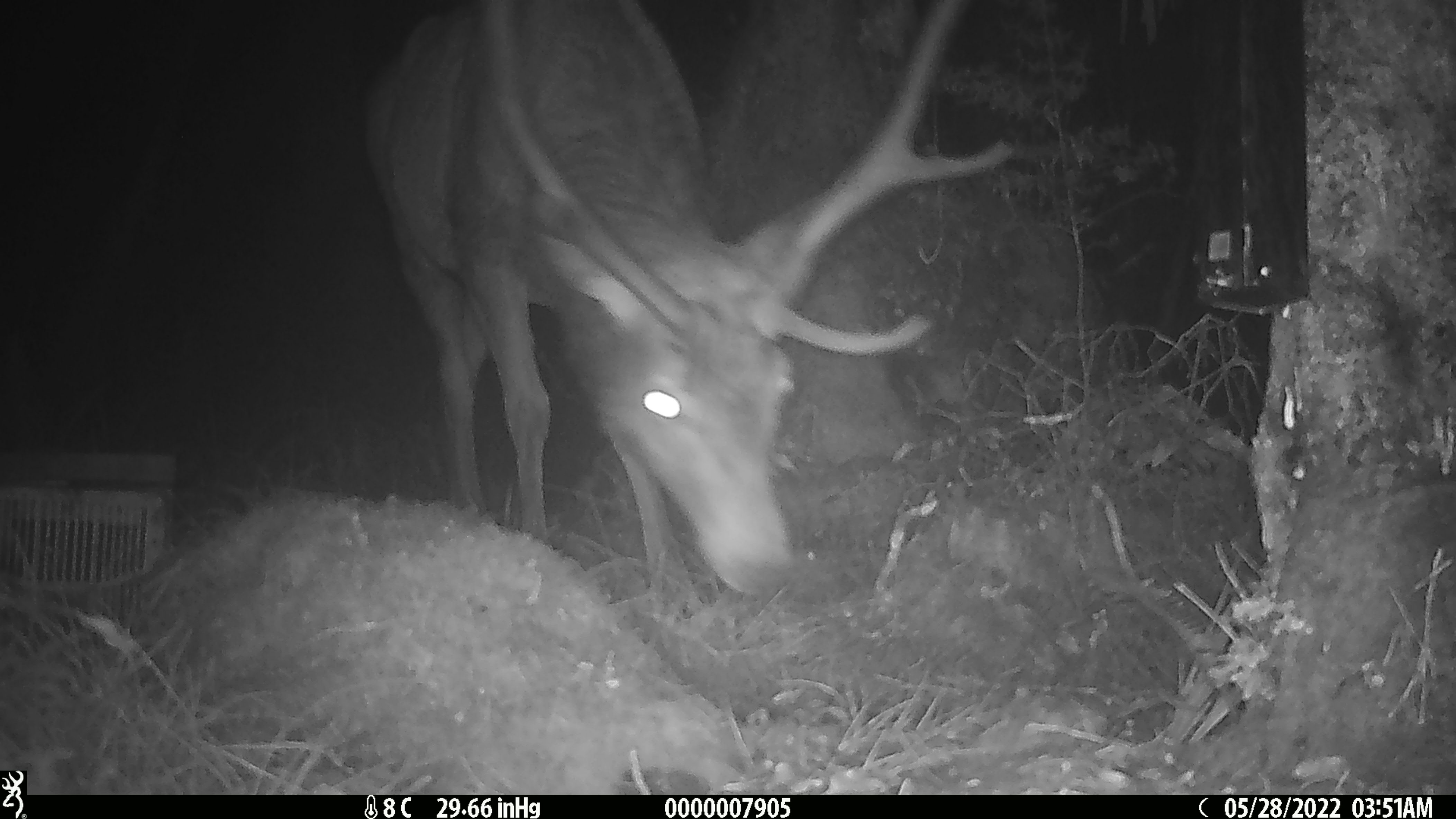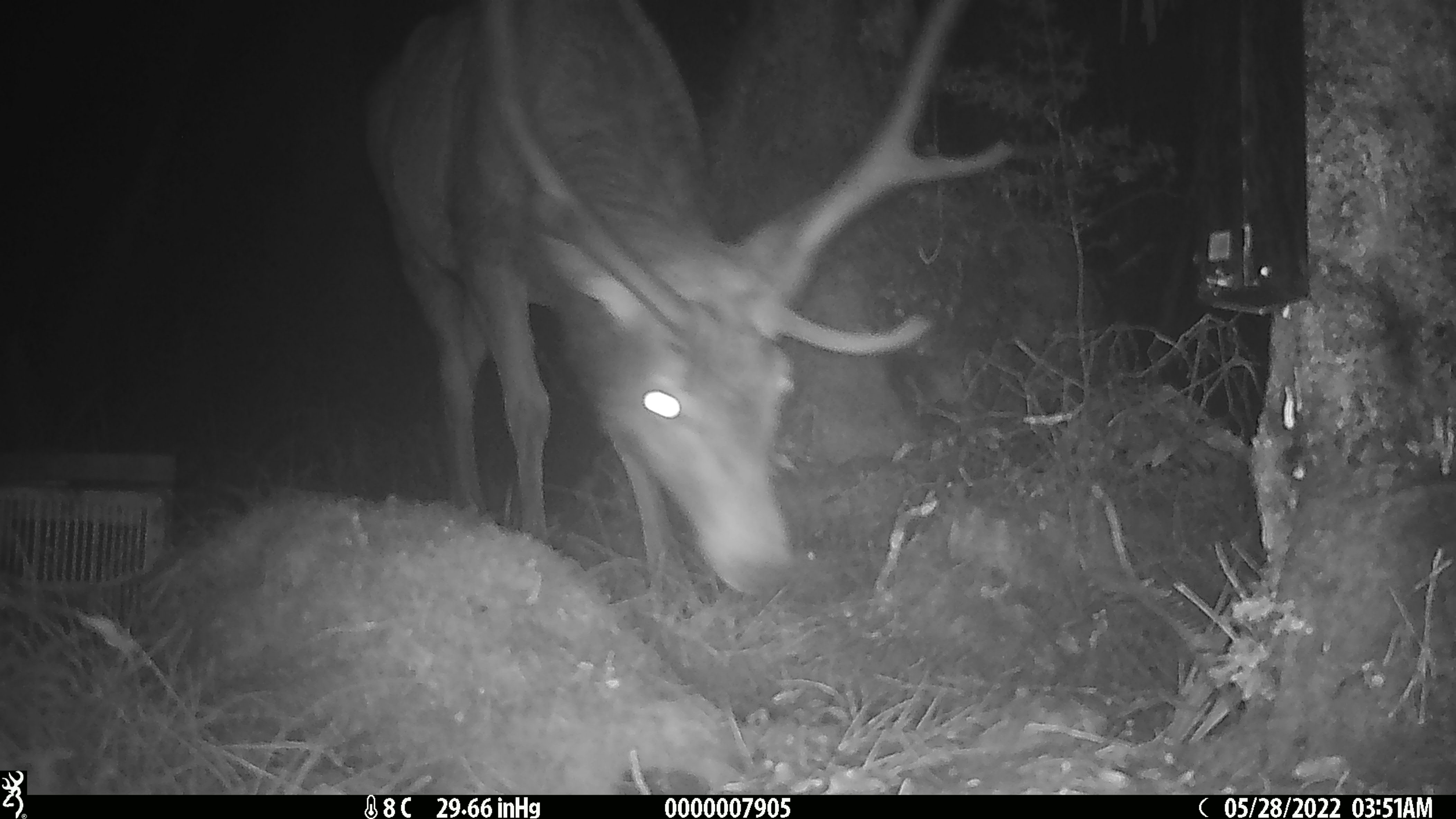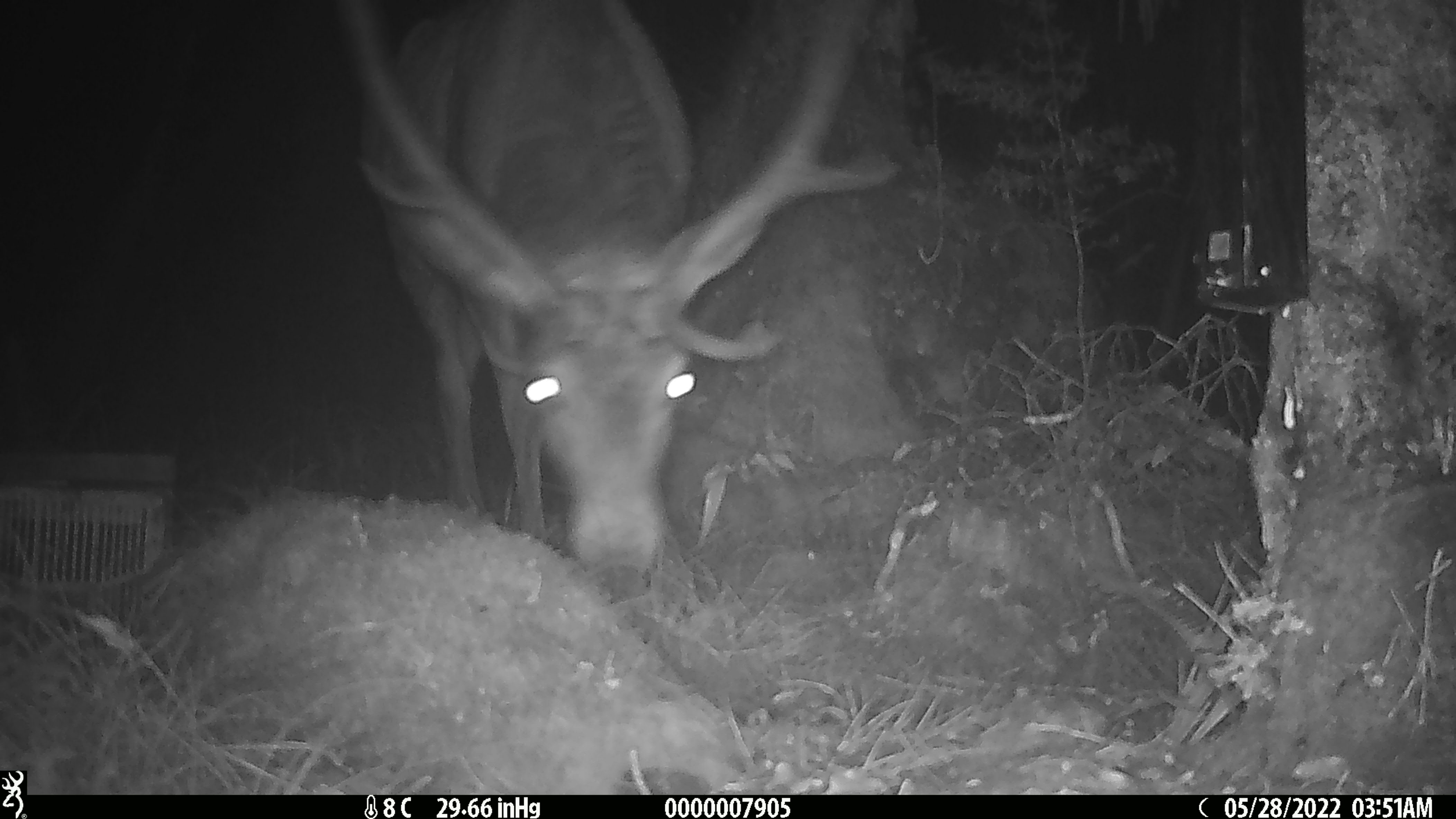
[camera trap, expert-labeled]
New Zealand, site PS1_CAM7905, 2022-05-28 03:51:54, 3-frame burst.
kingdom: Animalia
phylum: Chordata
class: Mammalia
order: Artiodactyla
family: Cervidae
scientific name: Cervidae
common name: deer